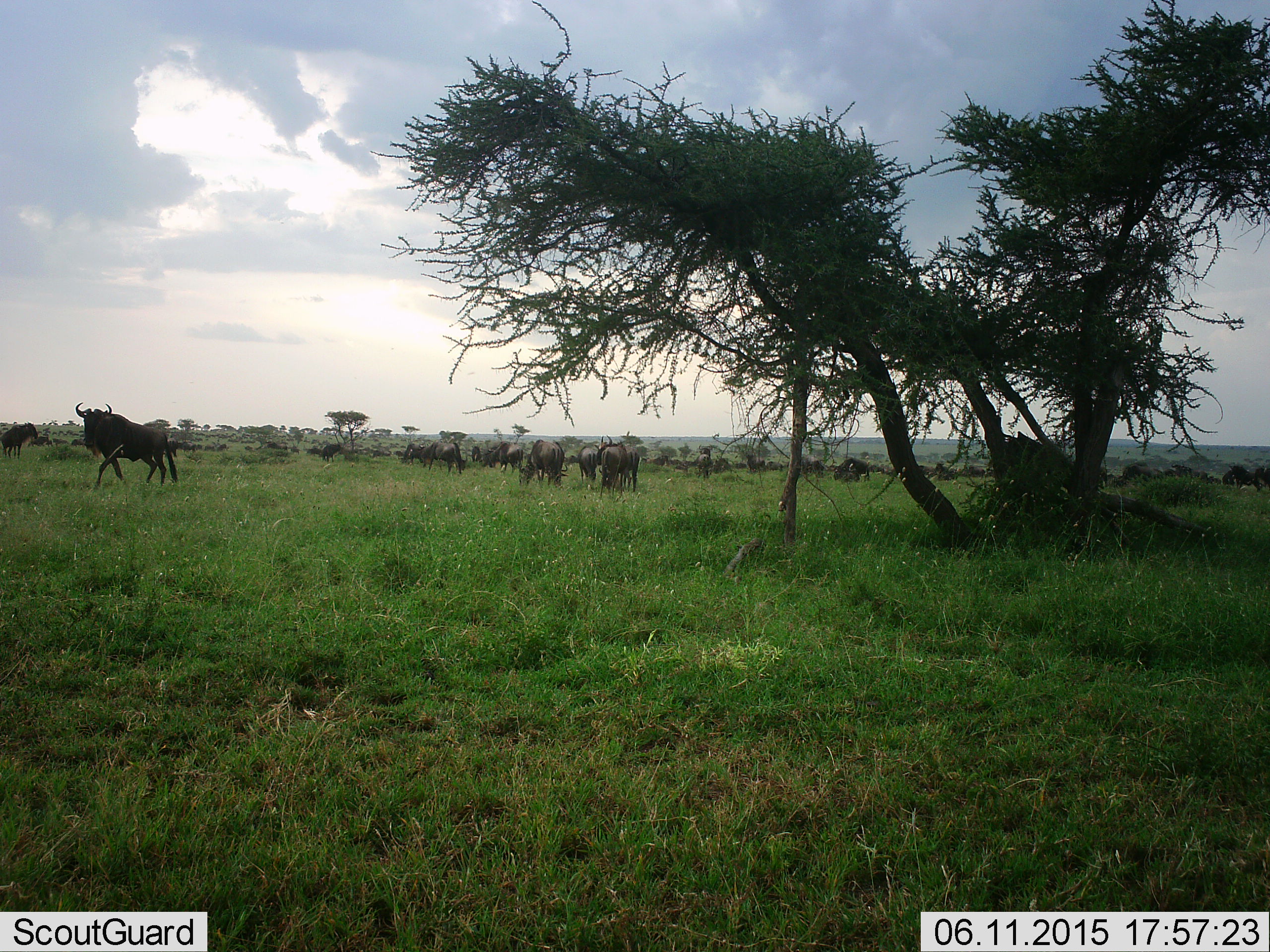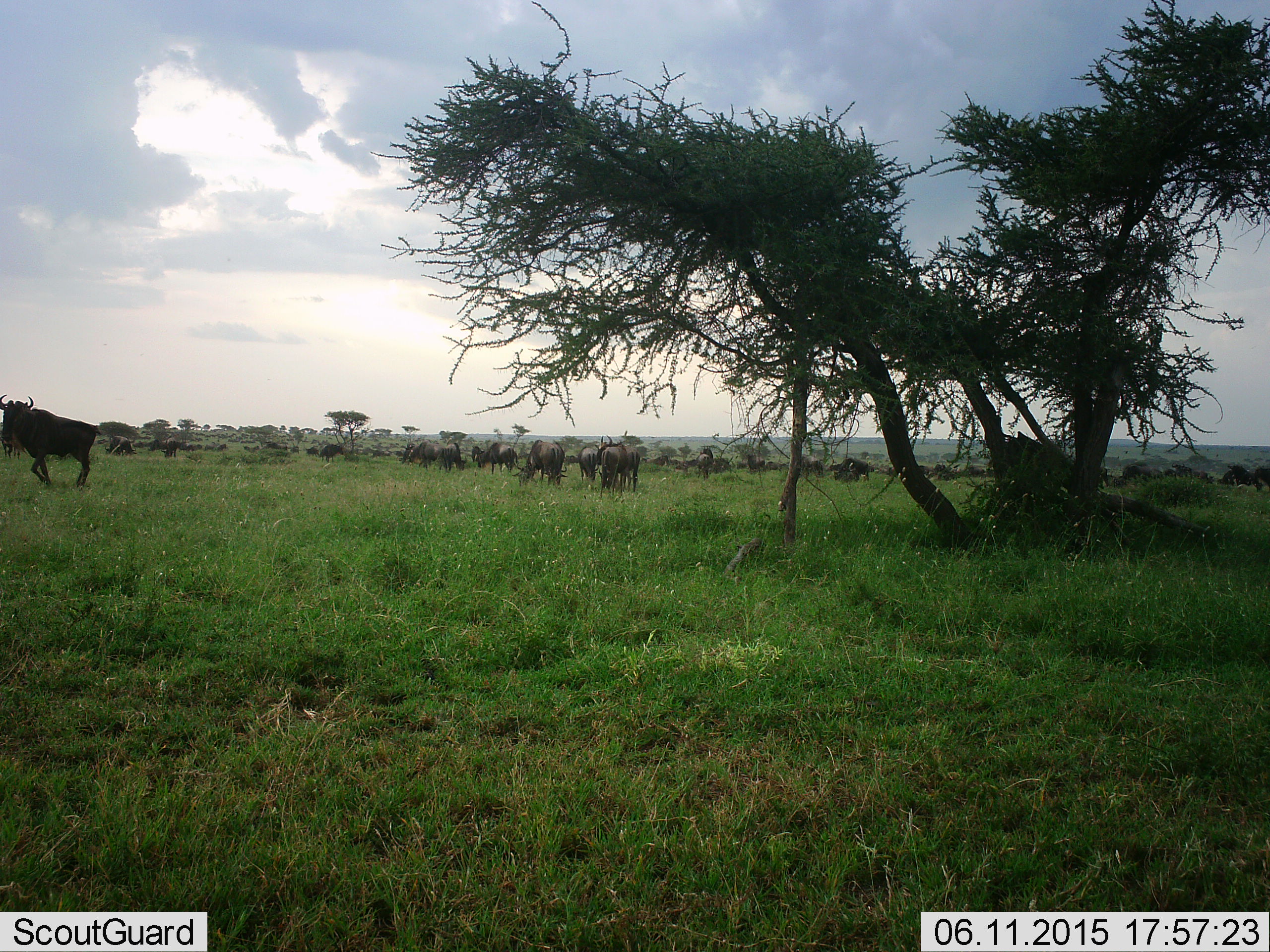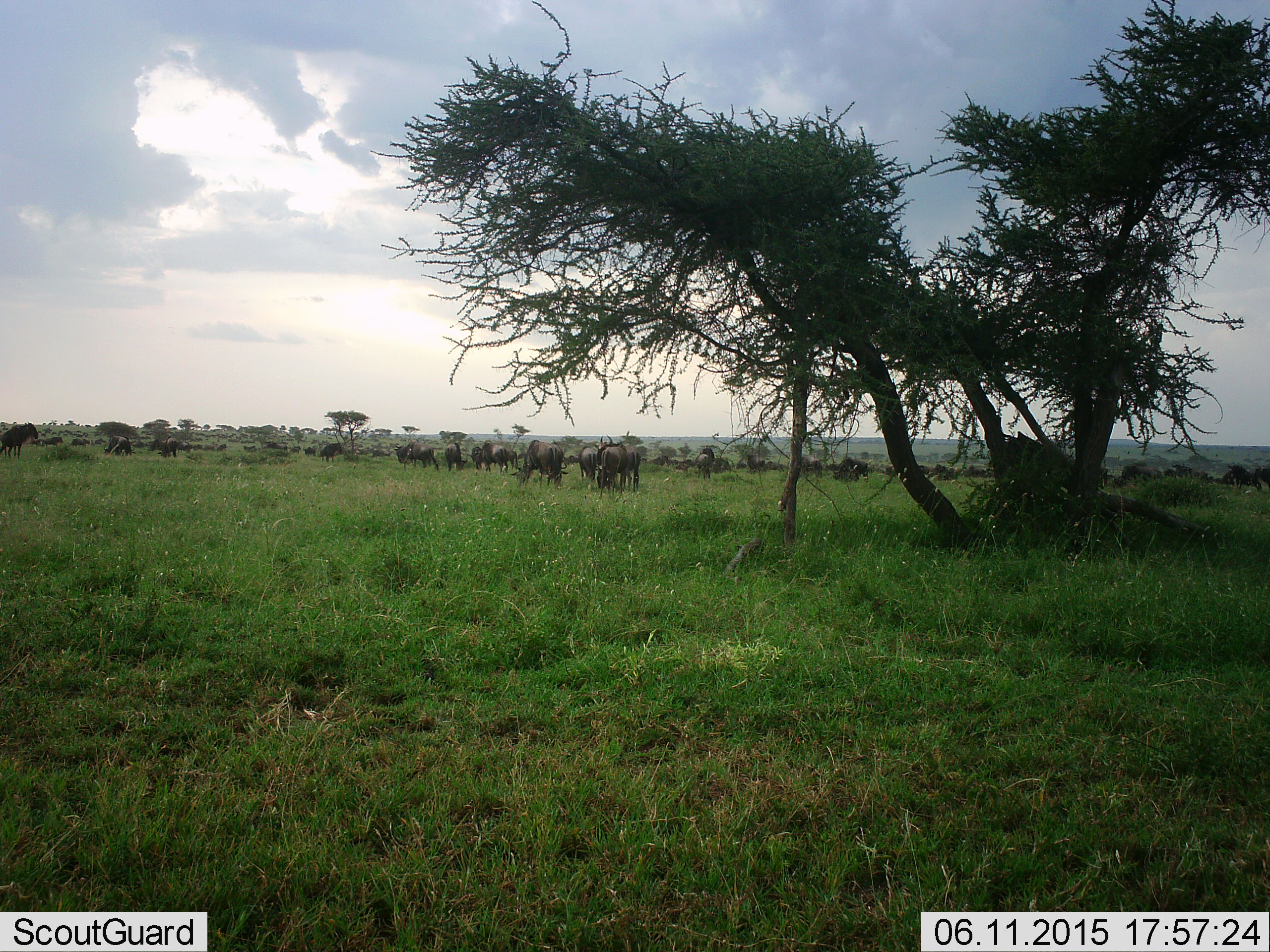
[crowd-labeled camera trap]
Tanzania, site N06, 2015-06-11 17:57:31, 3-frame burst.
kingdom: Animalia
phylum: Chordata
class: Mammalia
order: Artiodactyla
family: Bovidae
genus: Connochaetes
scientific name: Connochaetes taurinus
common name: blue wildebeest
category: wildebeest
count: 11-50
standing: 60%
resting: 20%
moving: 100%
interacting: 20%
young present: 0%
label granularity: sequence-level